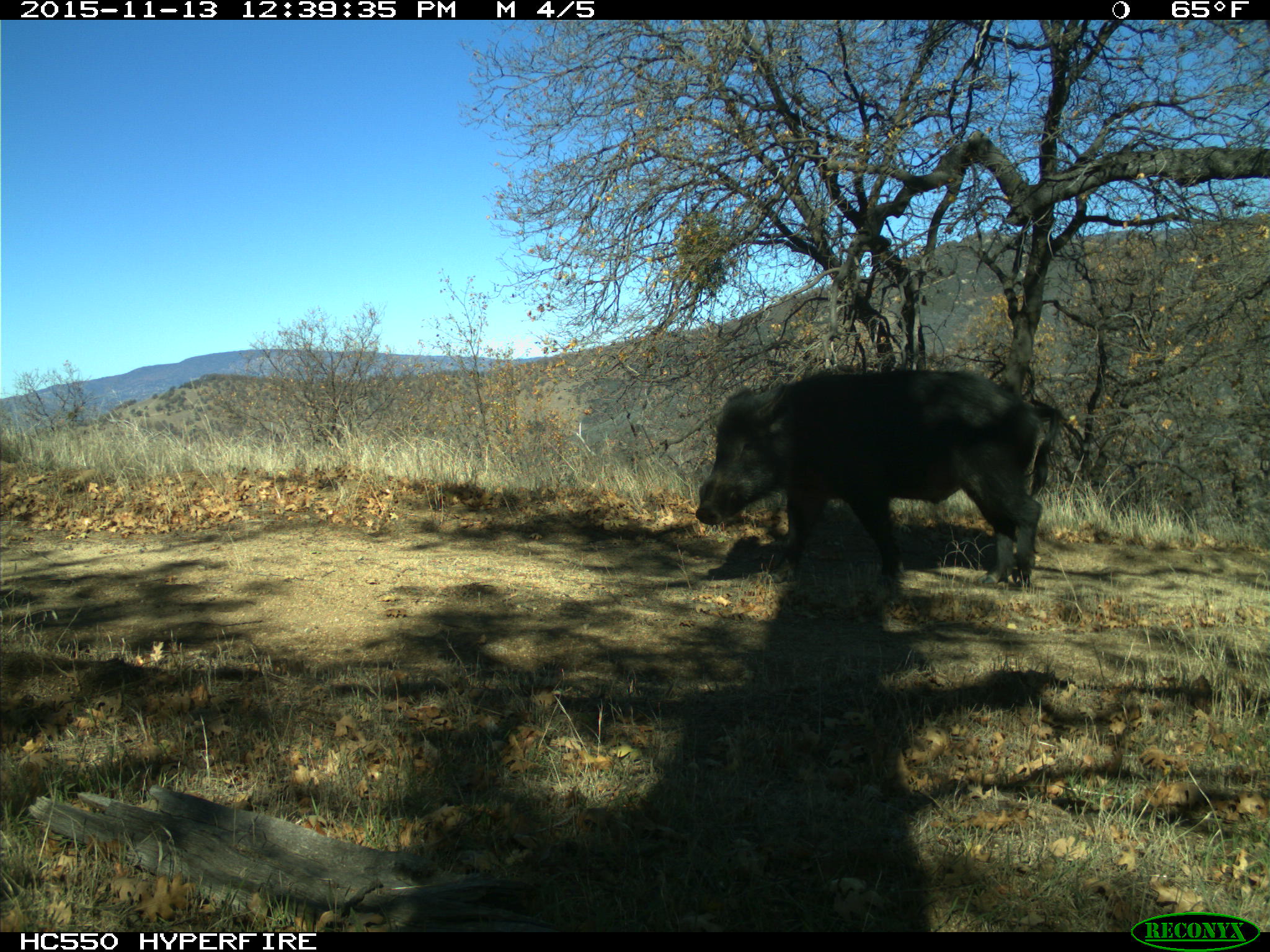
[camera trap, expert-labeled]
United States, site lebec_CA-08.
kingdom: Animalia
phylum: Chordata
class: Mammalia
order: Artiodactyla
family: Suidae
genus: Sus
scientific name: Sus scrofa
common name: wild boar